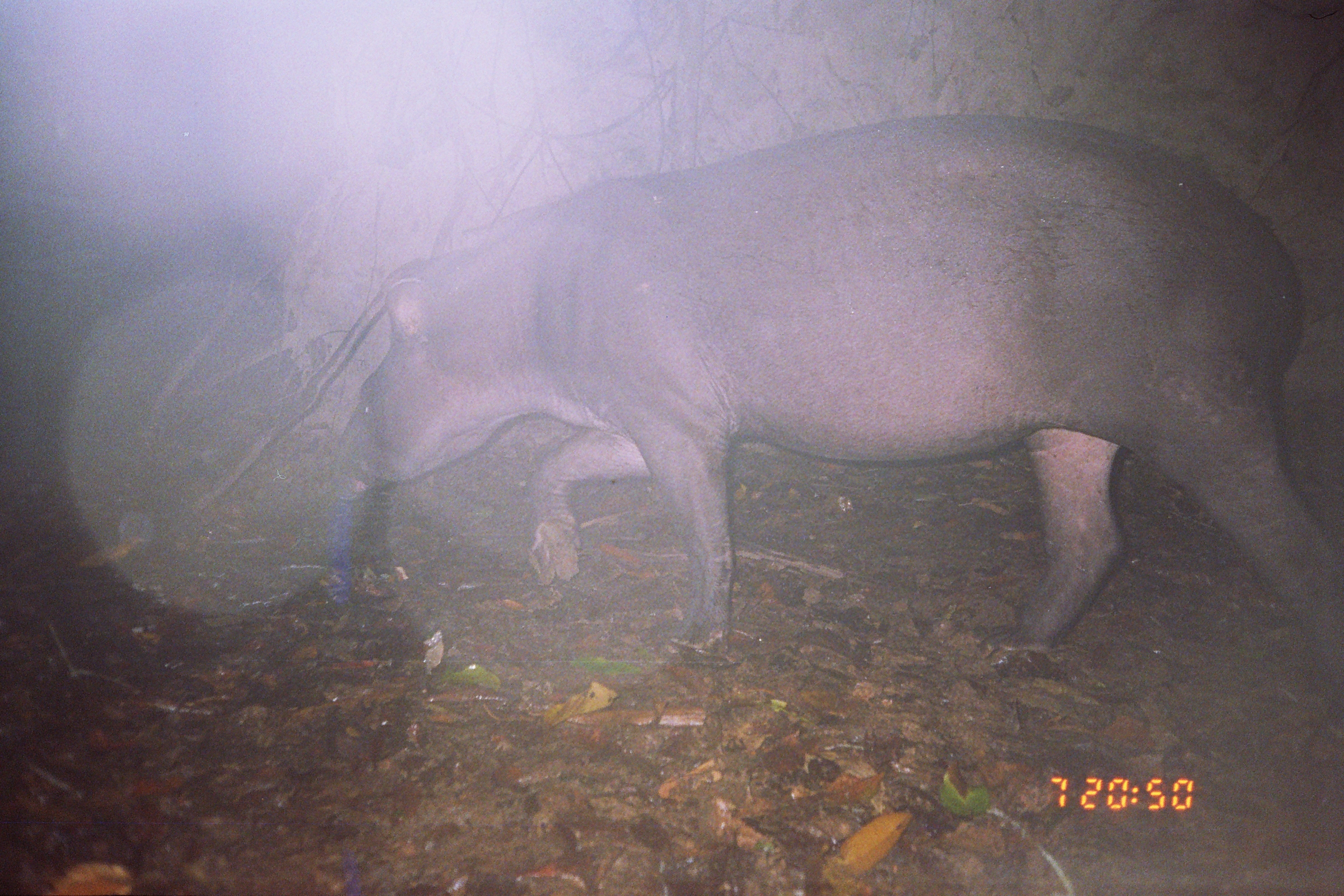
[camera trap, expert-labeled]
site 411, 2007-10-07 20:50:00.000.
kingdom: Animalia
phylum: Chordata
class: Mammalia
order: Perissodactyla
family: Tapiridae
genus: Tapirus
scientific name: Tapirus terrestris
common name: south american tapir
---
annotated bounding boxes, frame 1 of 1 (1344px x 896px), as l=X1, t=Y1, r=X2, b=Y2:
tapirus terrestris: l=327, t=115, r=1344, b=682